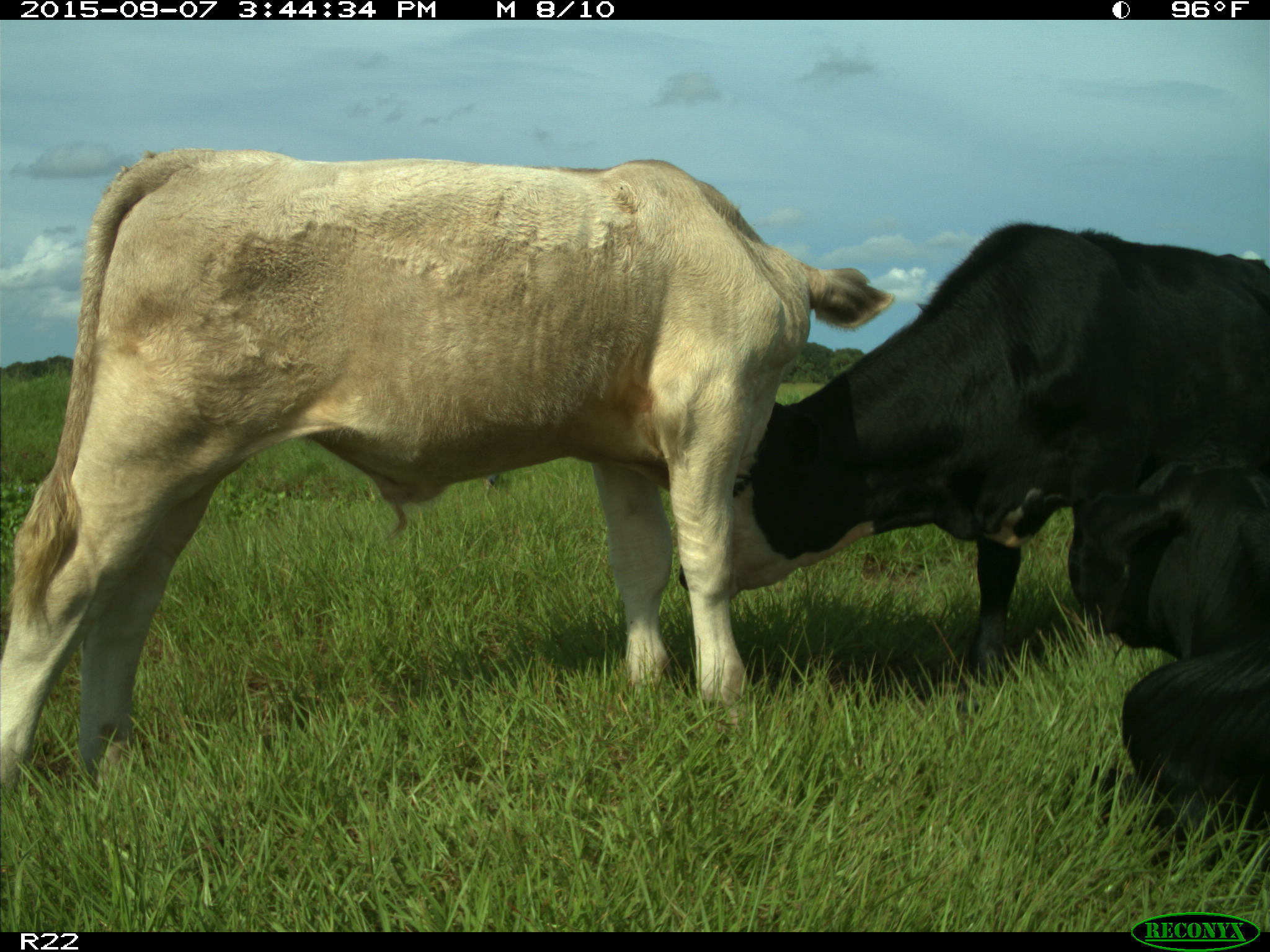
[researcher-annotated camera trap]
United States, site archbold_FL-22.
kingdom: Animalia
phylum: Chordata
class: Mammalia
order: Artiodactyla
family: Bovidae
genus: Bos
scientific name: Bos taurus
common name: domestic cow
Bos taurus (domestic cow).